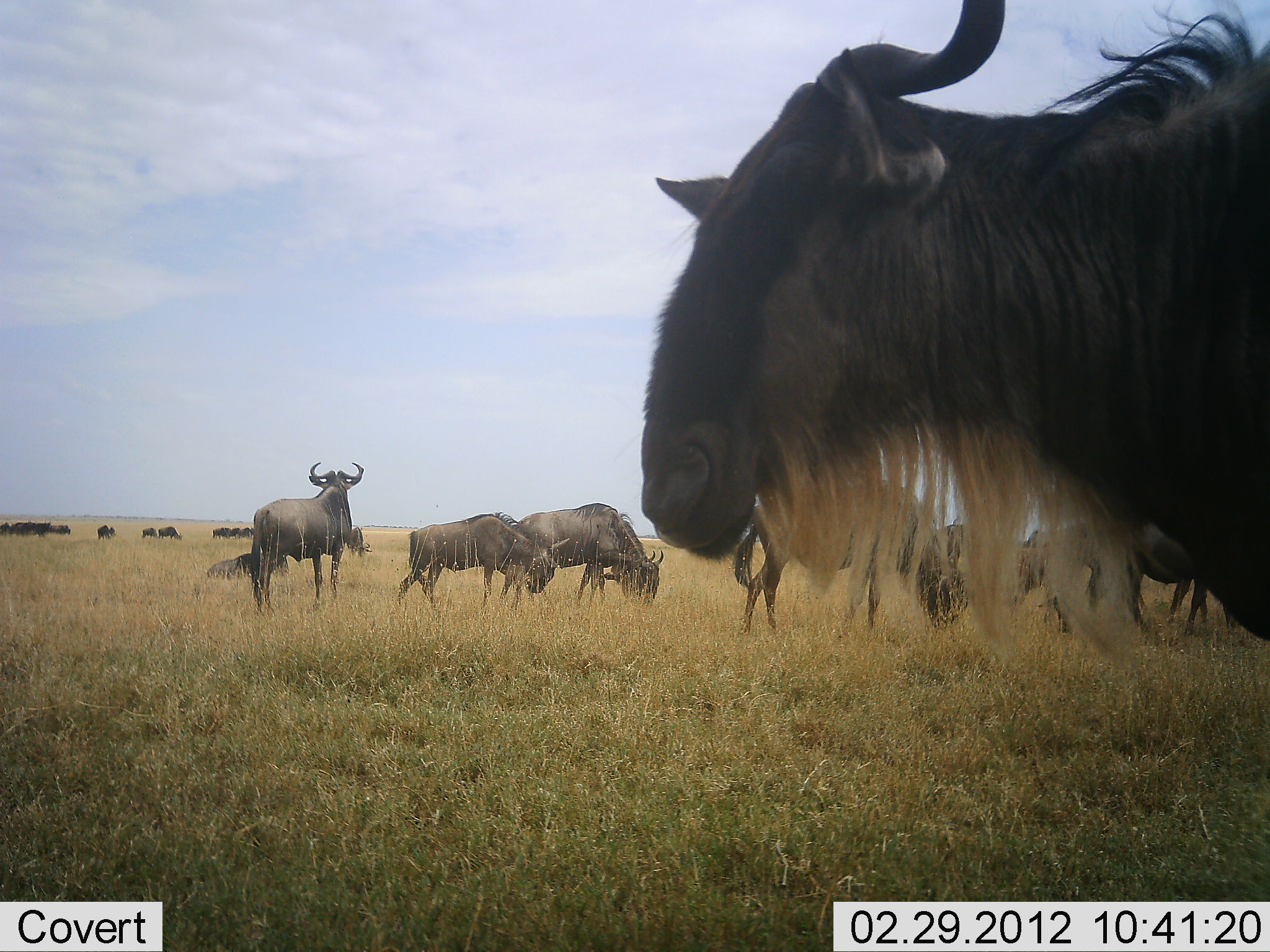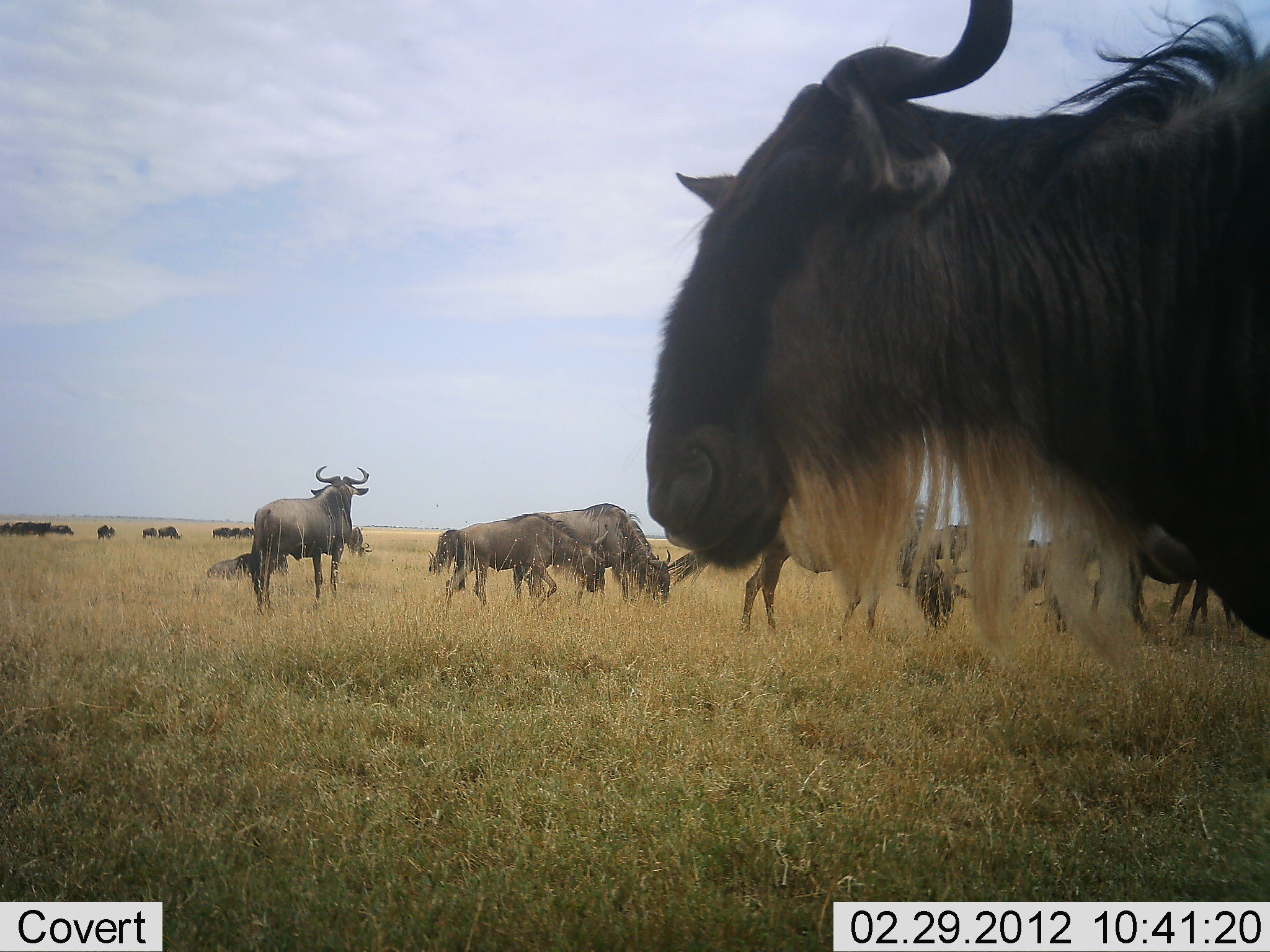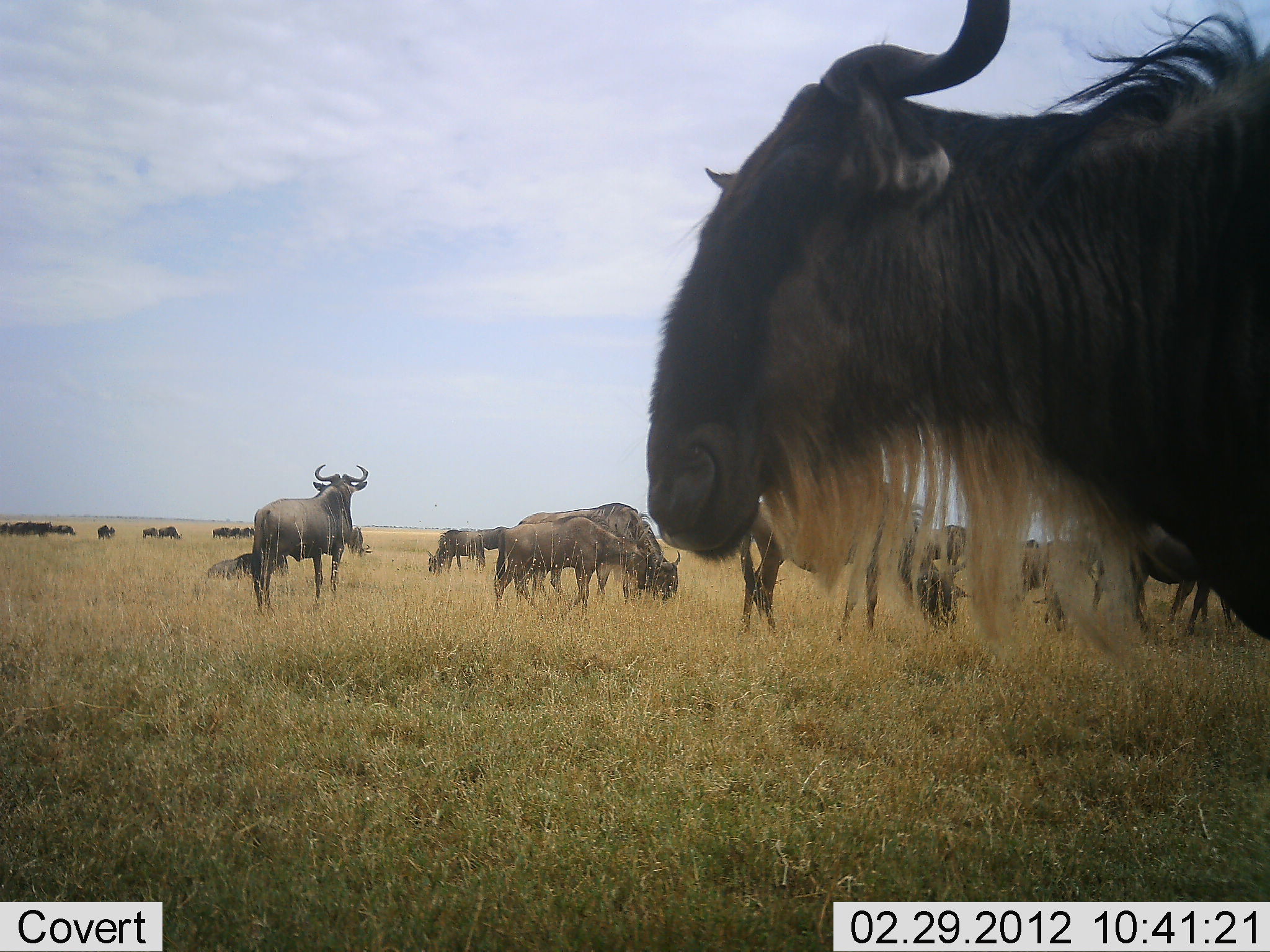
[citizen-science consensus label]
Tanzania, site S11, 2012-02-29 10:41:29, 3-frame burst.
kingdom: Animalia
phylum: Chordata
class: Mammalia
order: Artiodactyla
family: Bovidae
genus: Connochaetes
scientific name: Connochaetes taurinus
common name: blue wildebeest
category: wildebeest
Wildebeest (blue wildebeest) (Connochaetes taurinus), count 11-50. Behavior (volunteer vote fractions): standing 75%, resting 44%, moving 56%, interacting 0%. Young present (vote fraction): 6%. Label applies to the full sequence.